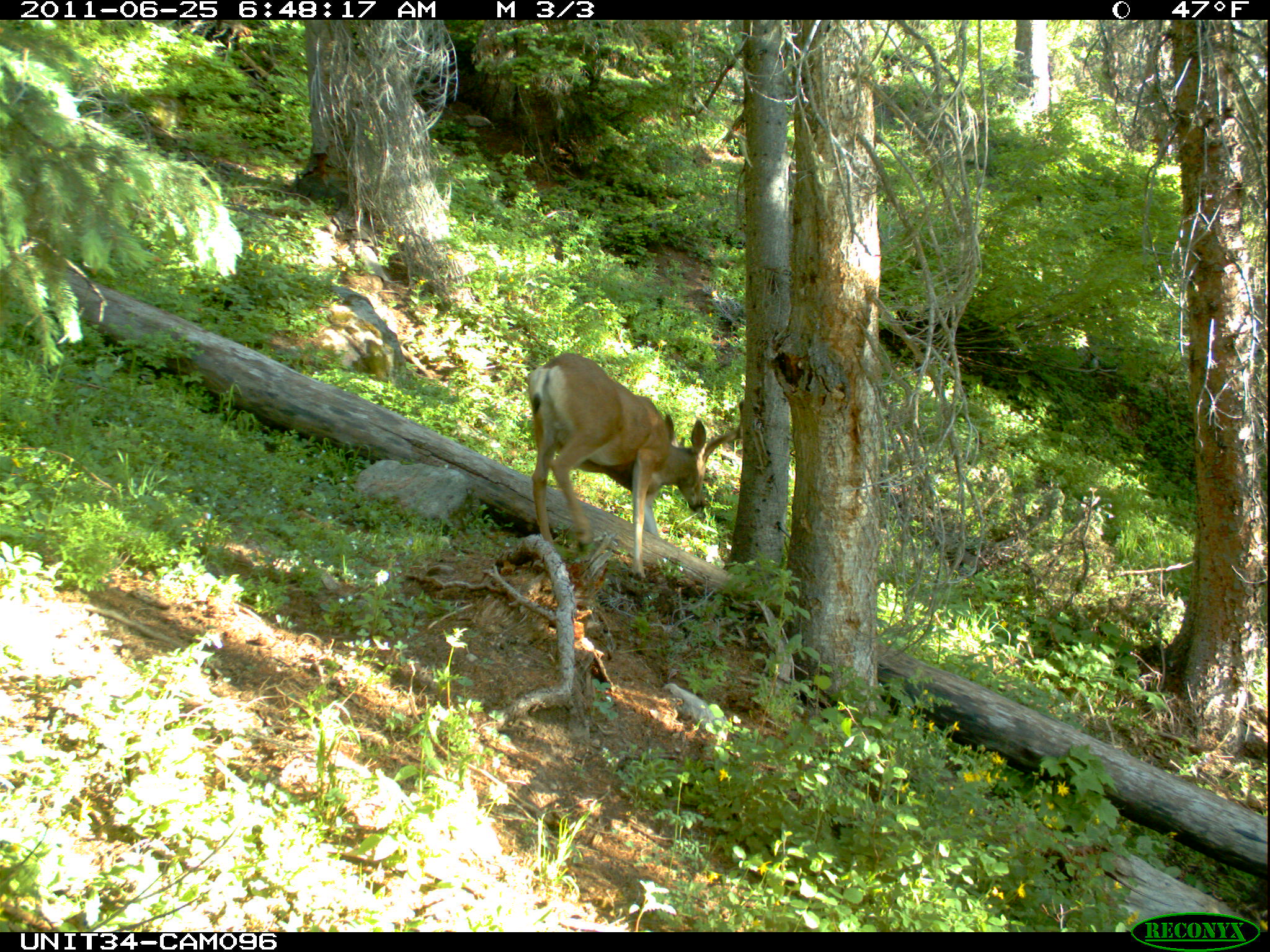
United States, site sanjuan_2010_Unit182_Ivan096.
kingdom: Animalia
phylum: Chordata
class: Mammalia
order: Artiodactyla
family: Cervidae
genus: Odocoileus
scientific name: Odocoileus hemionus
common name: mule deer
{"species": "Odocoileus hemionus (mule deer)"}